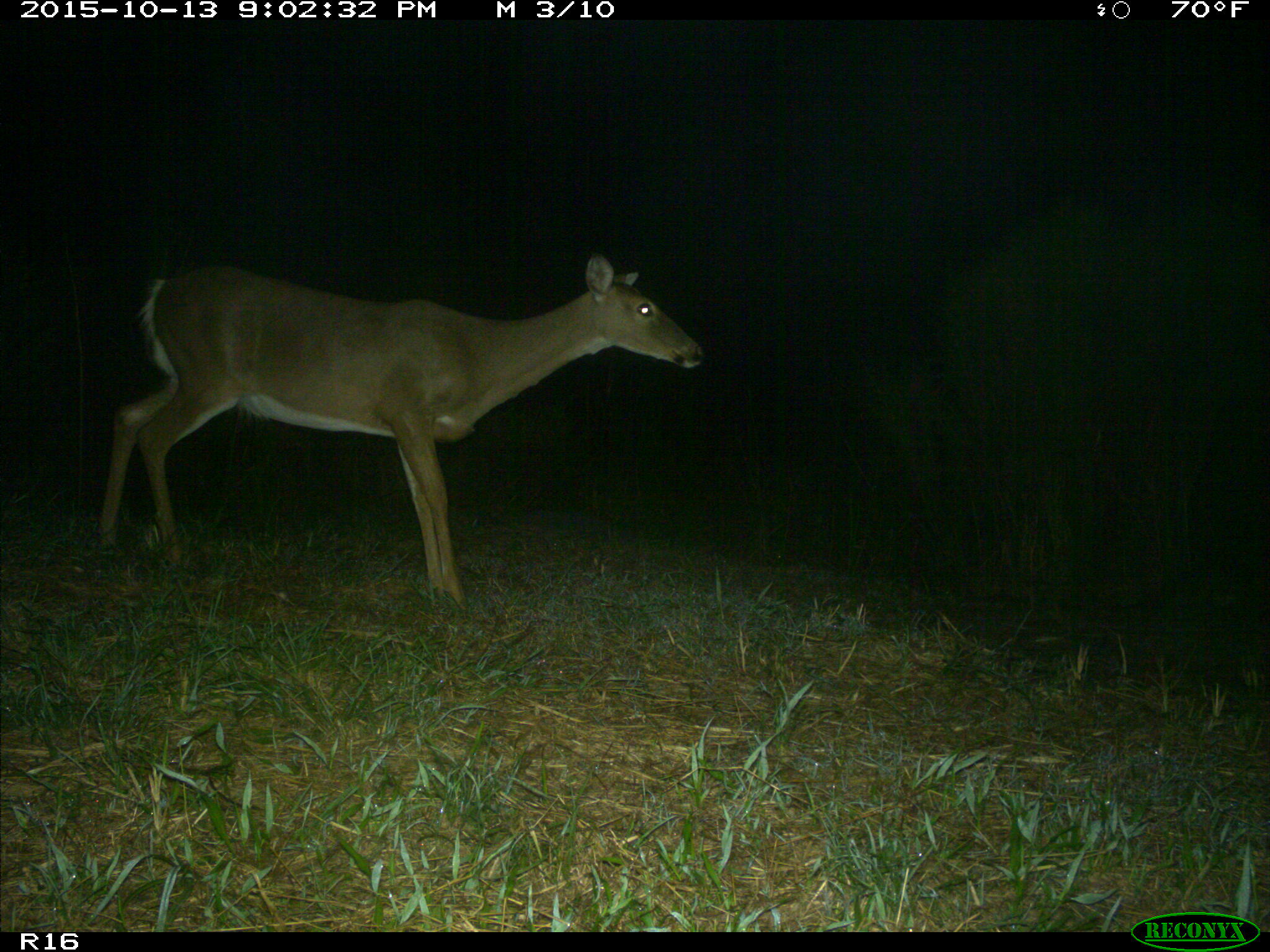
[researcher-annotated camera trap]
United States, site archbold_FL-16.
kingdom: Animalia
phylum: Chordata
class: Mammalia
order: Artiodactyla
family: Cervidae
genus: Odocoileus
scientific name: Odocoileus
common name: deer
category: unidentified deer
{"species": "unidentified deer (deer) (Odocoileus)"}